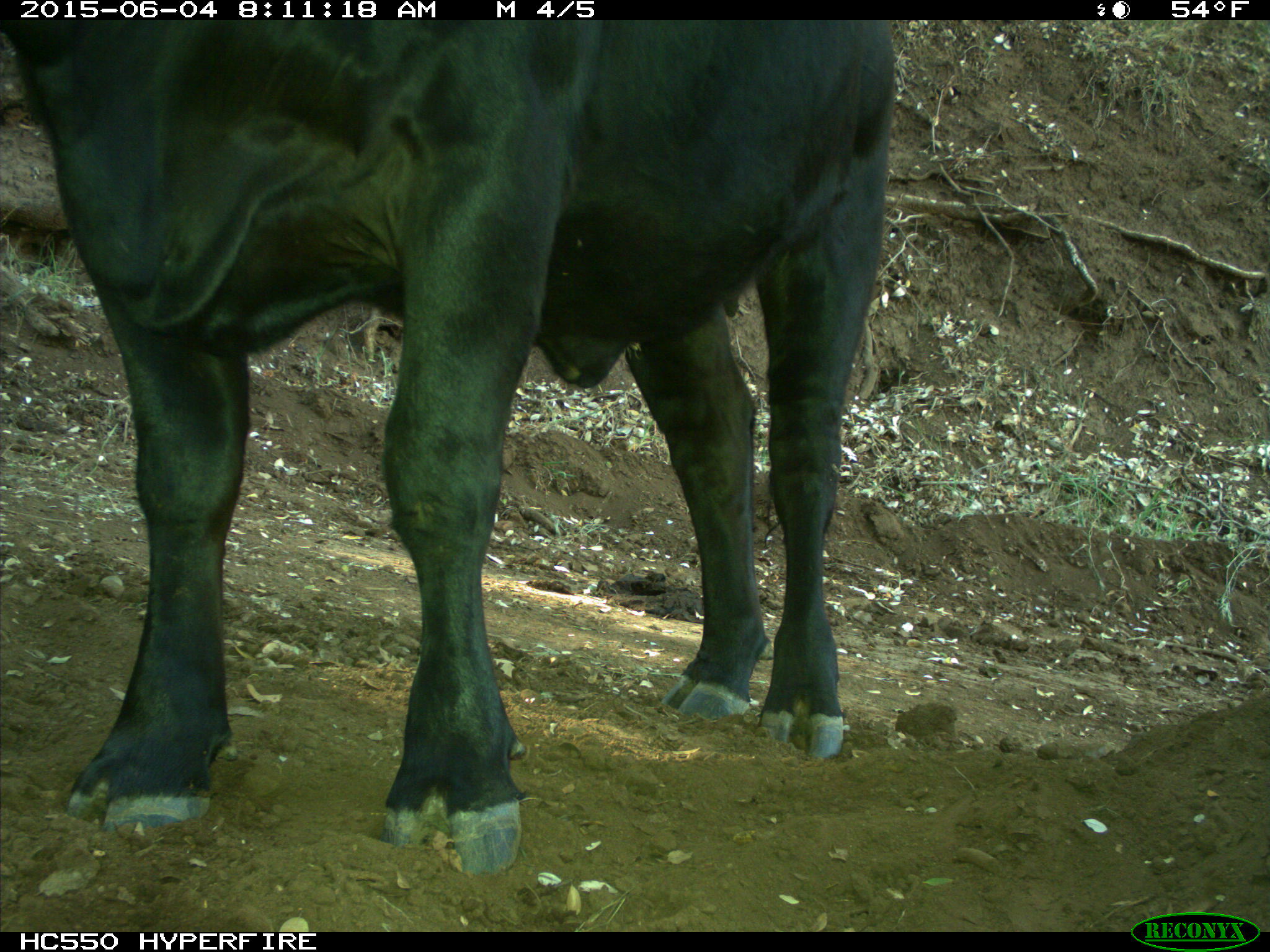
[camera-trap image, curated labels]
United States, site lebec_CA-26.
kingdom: Animalia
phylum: Chordata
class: Mammalia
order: Artiodactyla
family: Bovidae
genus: Bos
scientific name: Bos taurus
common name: domestic cow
Bos taurus (domestic cow).